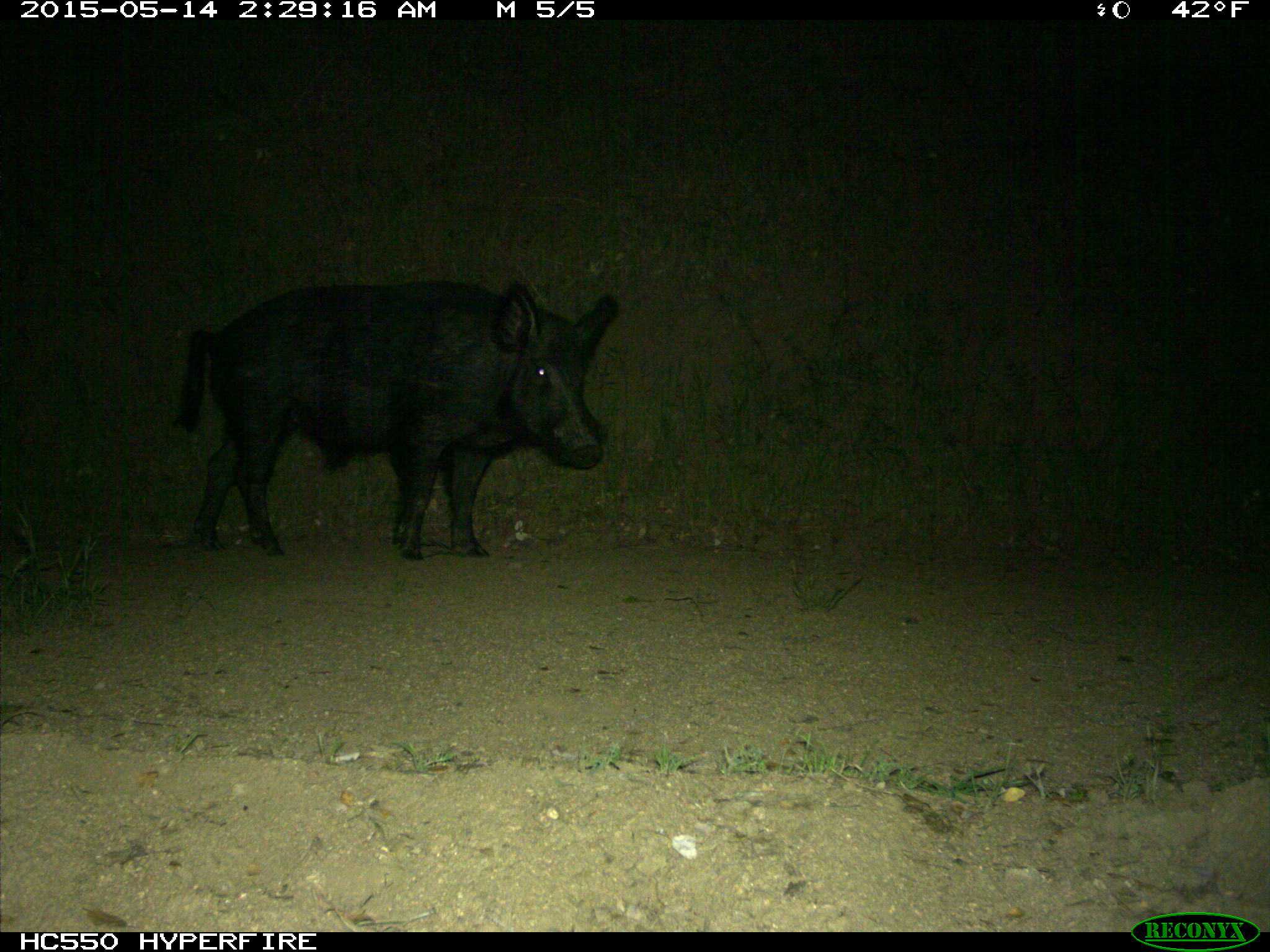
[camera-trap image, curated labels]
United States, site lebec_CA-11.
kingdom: Animalia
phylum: Chordata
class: Mammalia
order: Artiodactyla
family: Suidae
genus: Sus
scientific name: Sus scrofa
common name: wild boar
Sus scrofa (wild boar).